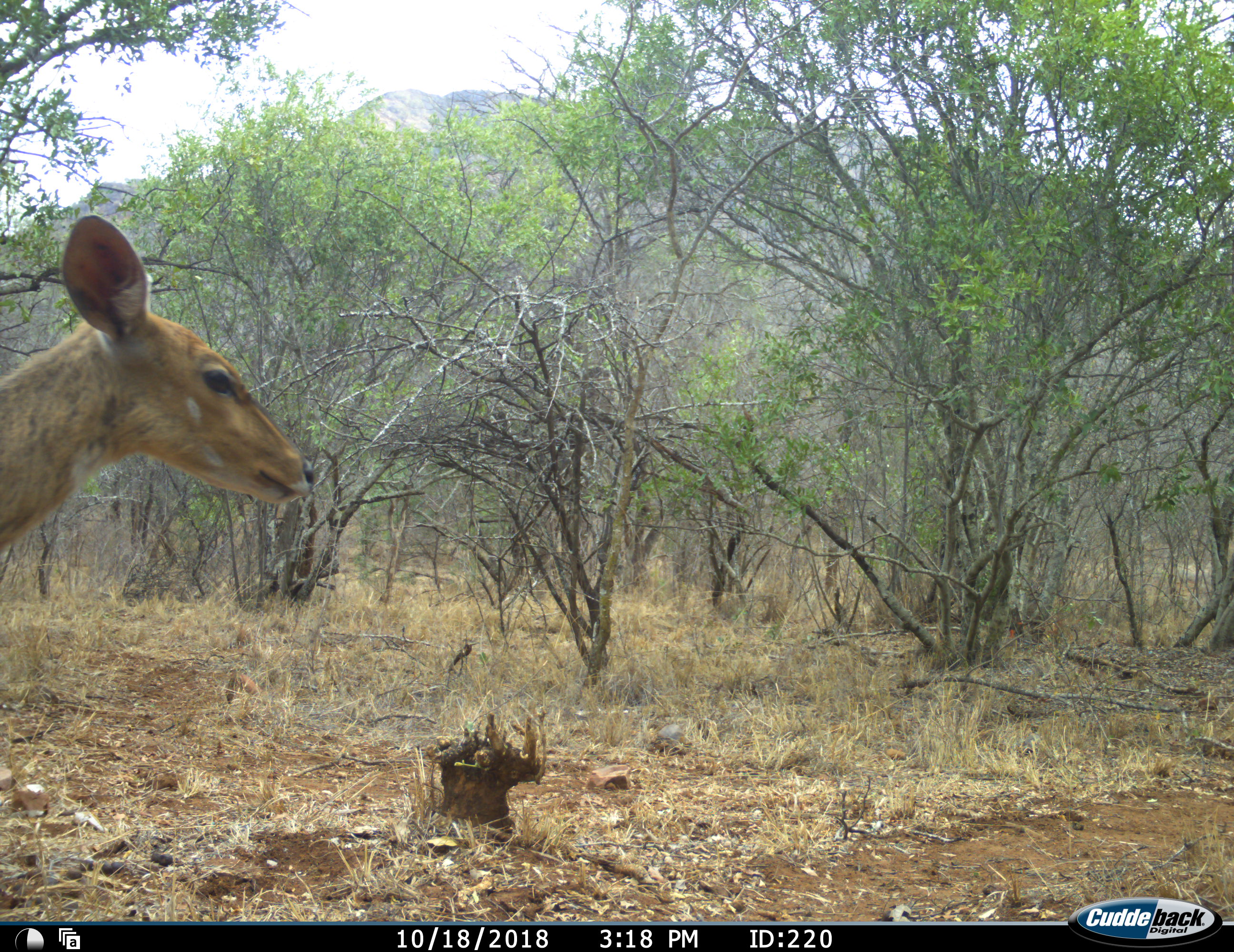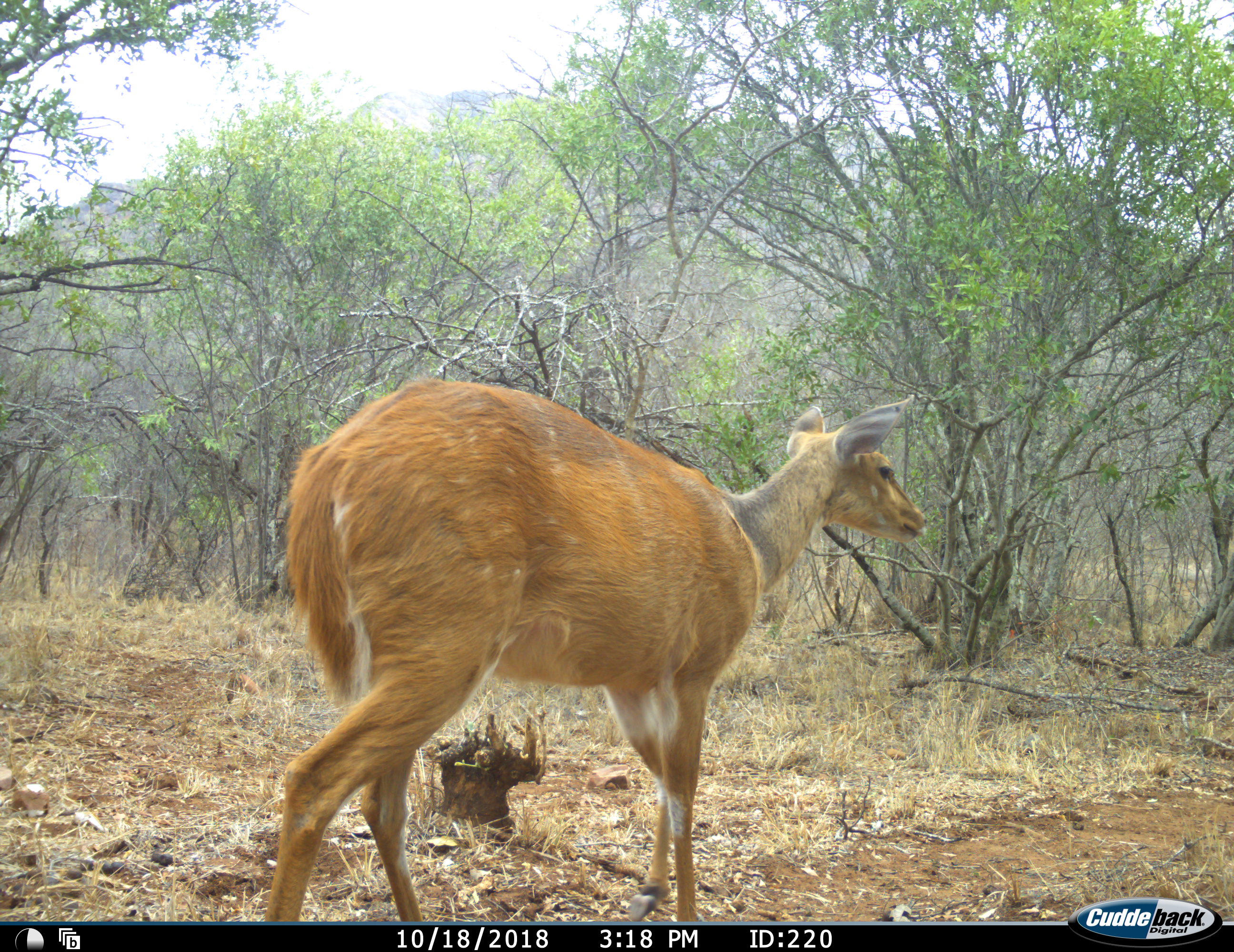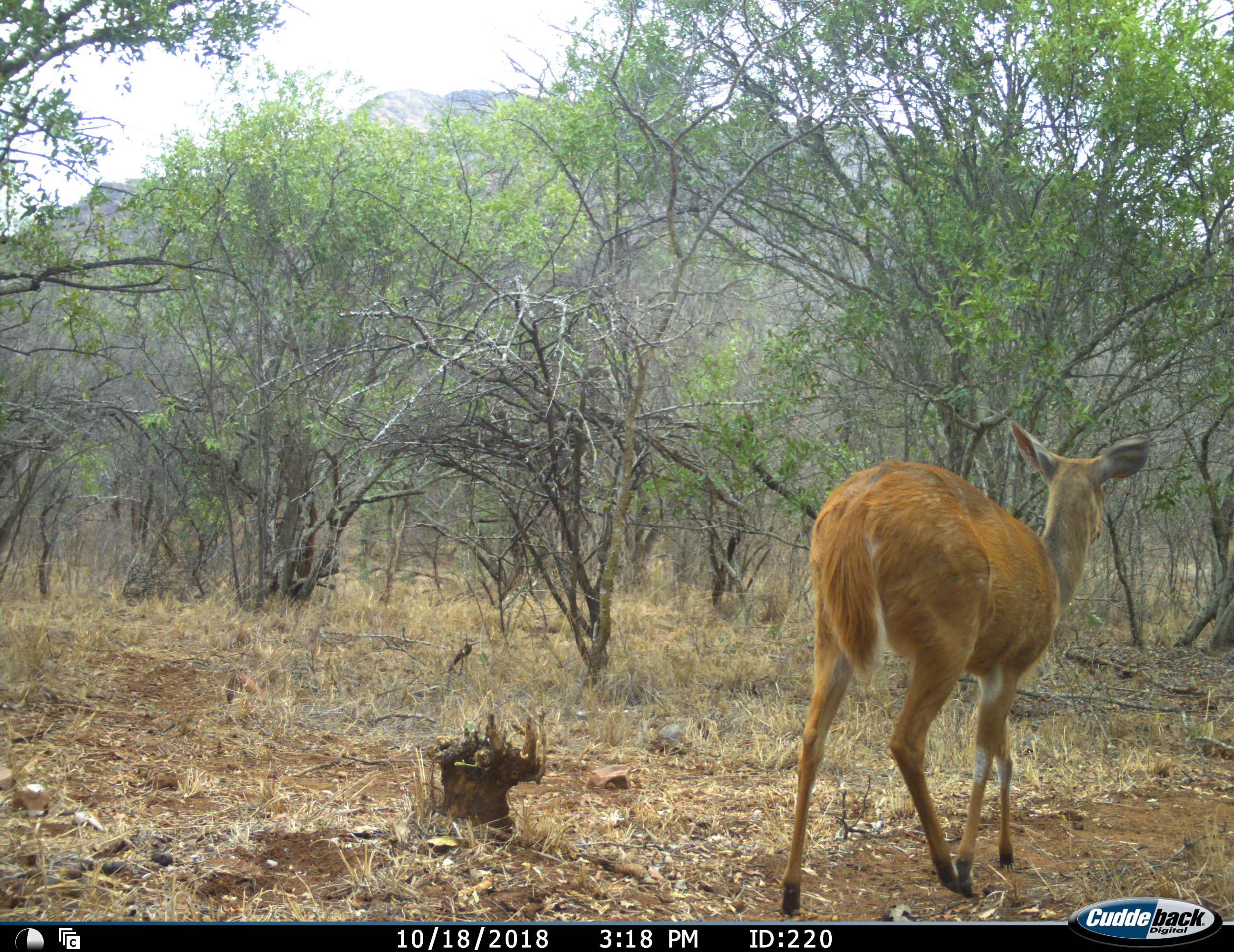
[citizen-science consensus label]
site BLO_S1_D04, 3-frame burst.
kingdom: Animalia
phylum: Chordata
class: Mammalia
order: Artiodactyla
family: Bovidae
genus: Tragelaphus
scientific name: Tragelaphus scriptus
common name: bushbuck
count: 1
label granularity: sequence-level